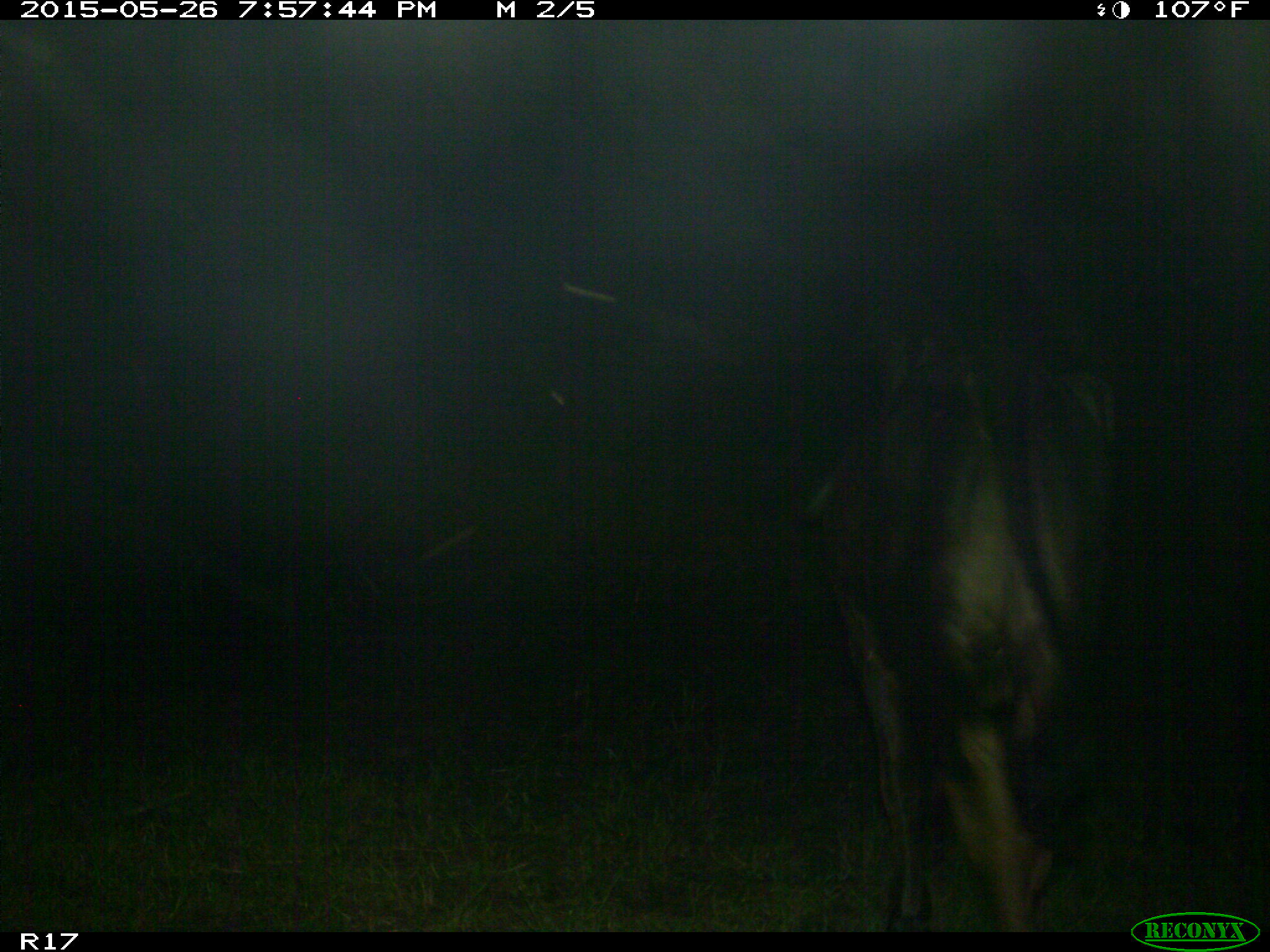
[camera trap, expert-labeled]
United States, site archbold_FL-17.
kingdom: Animalia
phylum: Chordata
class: Mammalia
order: Artiodactyla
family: Bovidae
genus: Bos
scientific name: Bos taurus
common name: domestic cow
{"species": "Bos taurus (domestic cow)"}